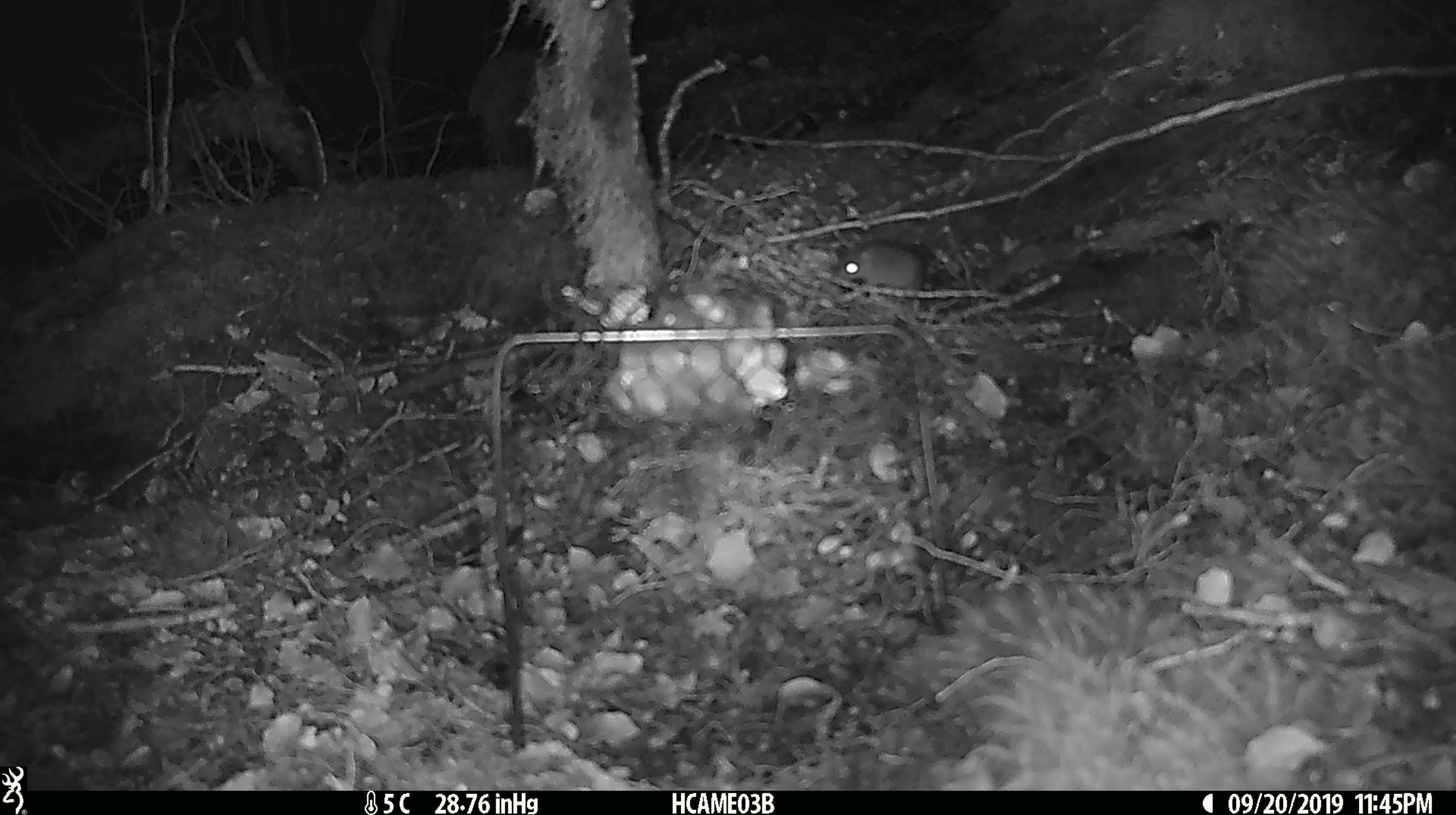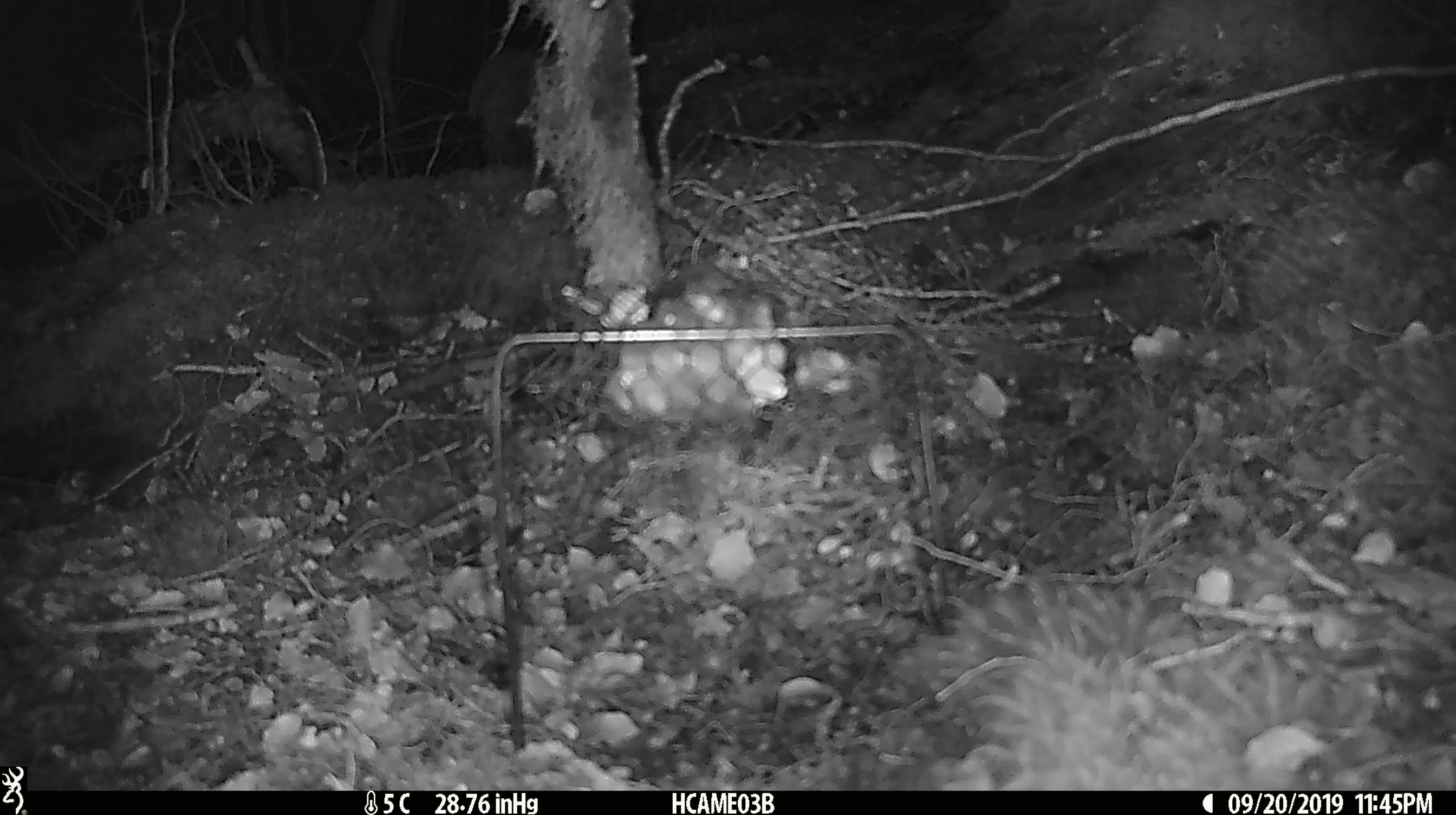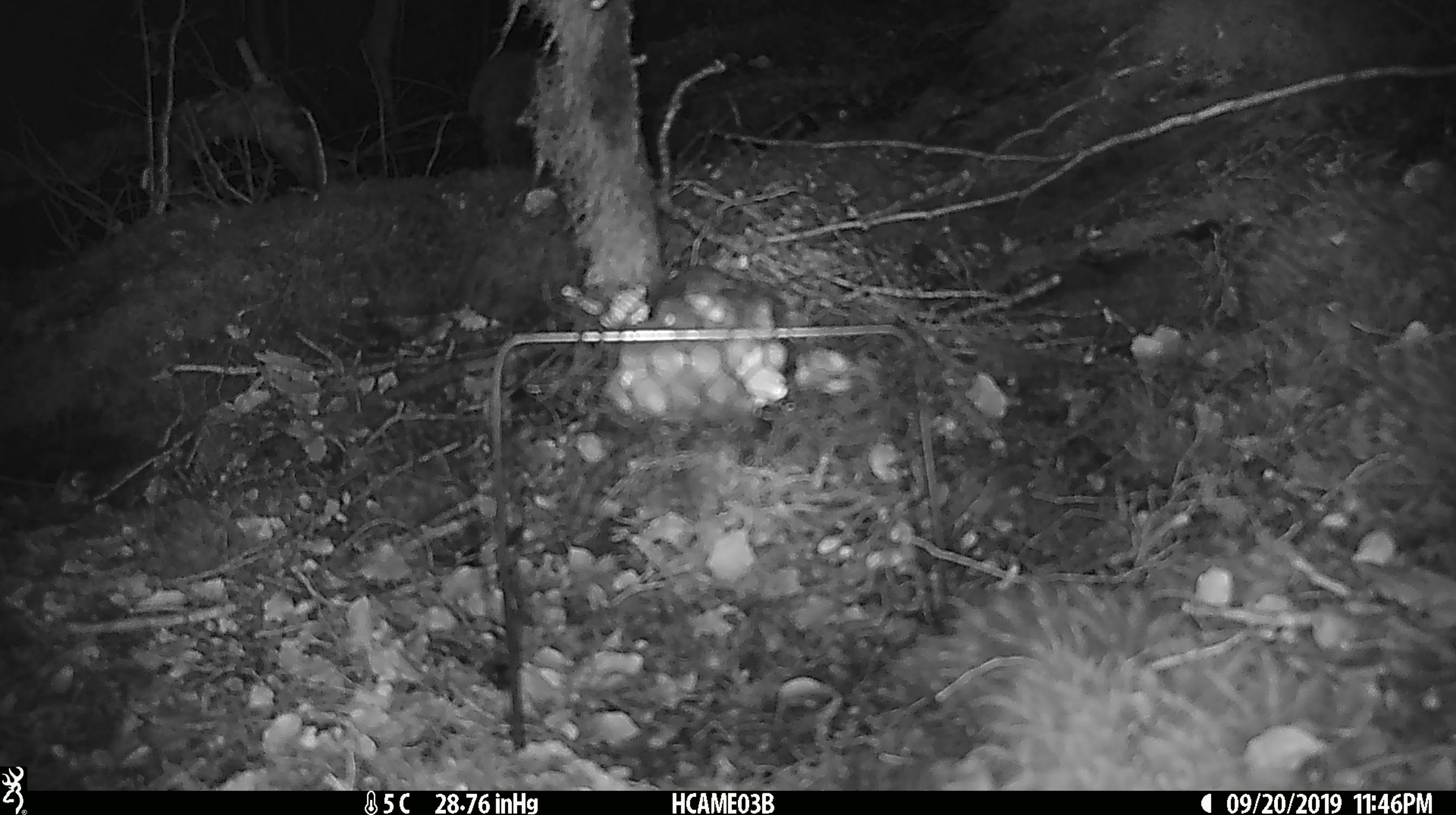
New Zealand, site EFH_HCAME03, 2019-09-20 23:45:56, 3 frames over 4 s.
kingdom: Animalia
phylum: Chordata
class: Mammalia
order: Rodentia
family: Muridae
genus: Mus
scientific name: Mus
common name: mouse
Mouse (Mus).